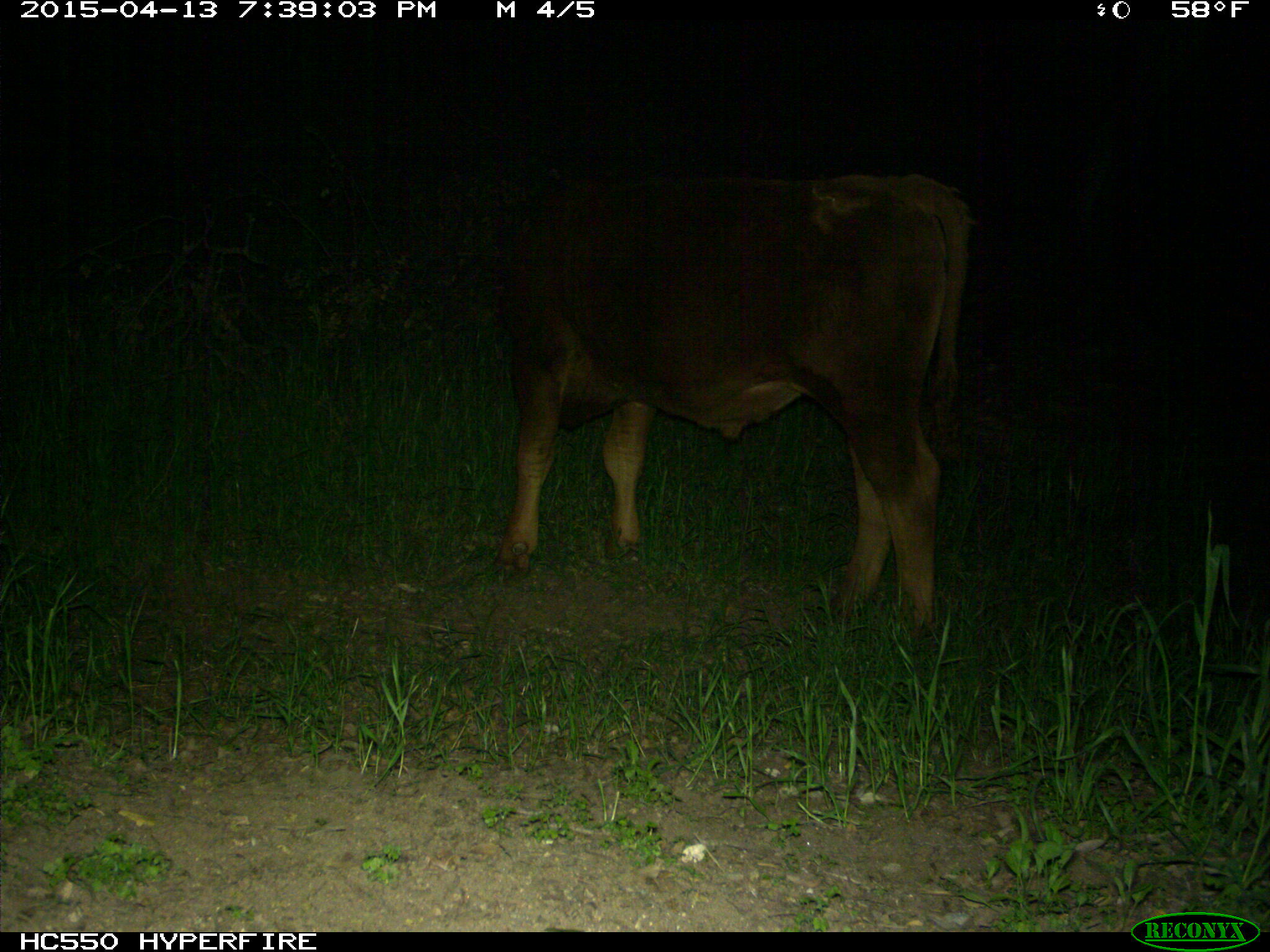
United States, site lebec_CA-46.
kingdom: Animalia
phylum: Chordata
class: Mammalia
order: Artiodactyla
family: Bovidae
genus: Bos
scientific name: Bos taurus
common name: domestic cow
Bos taurus (domestic cow).